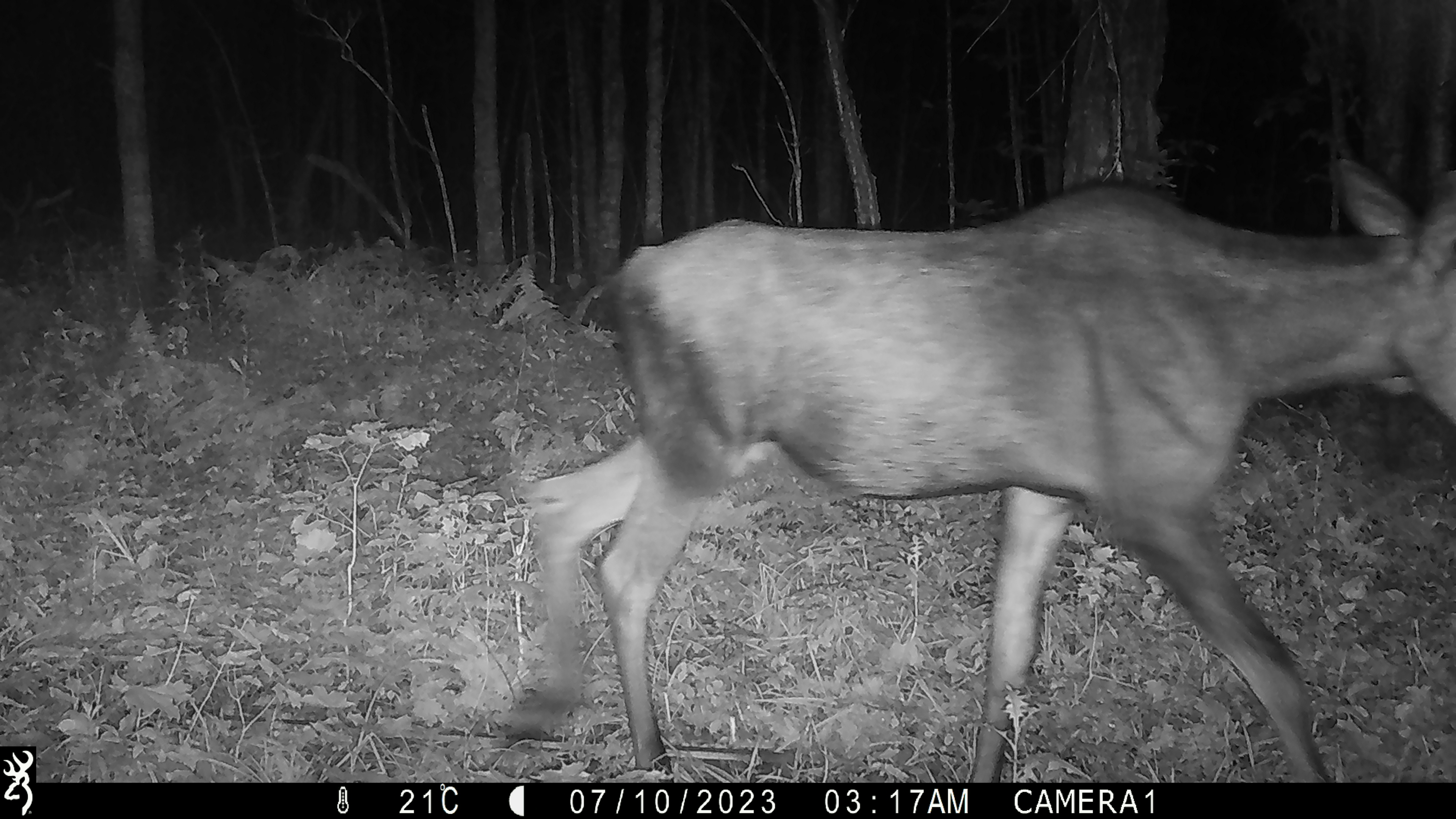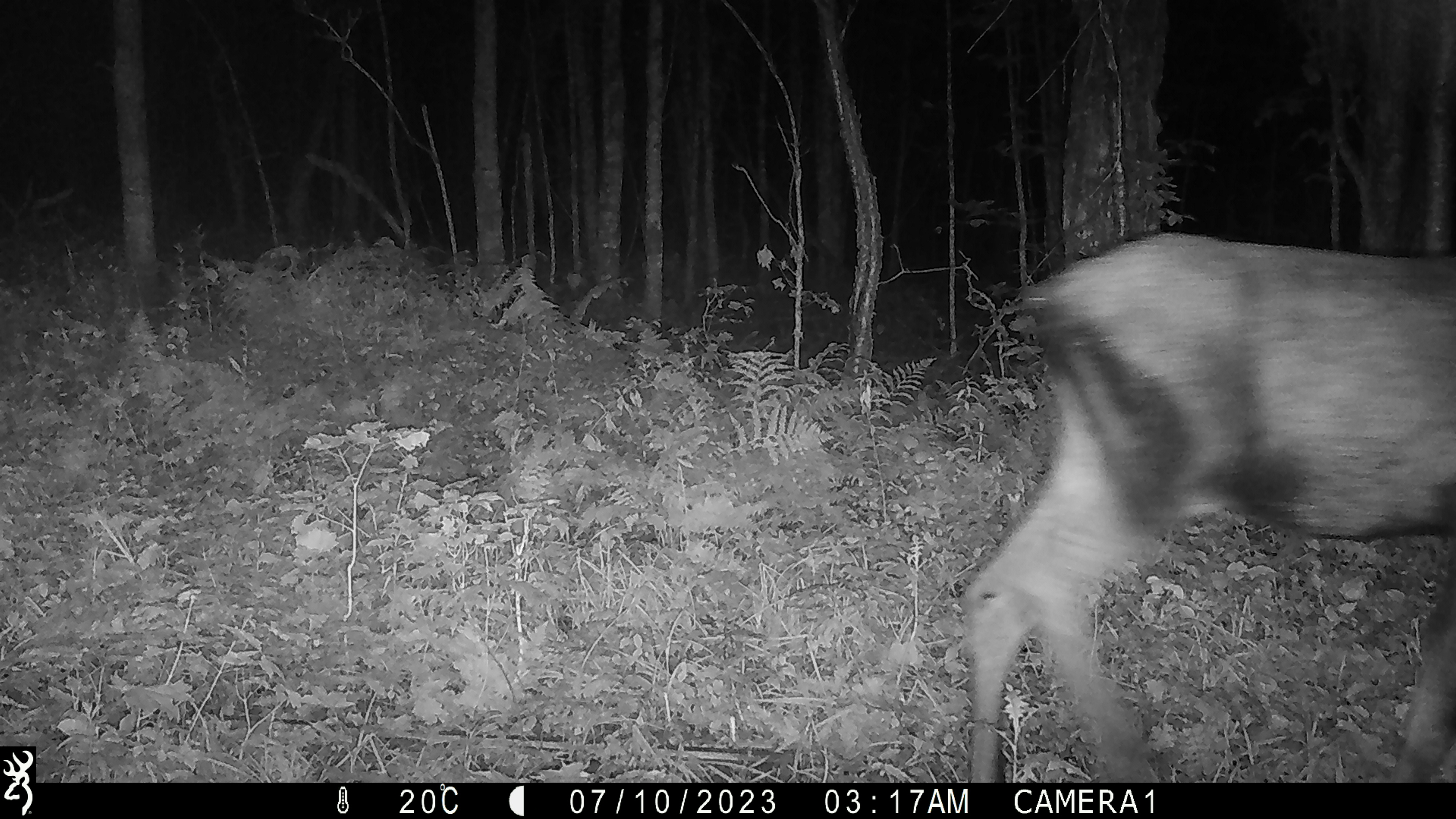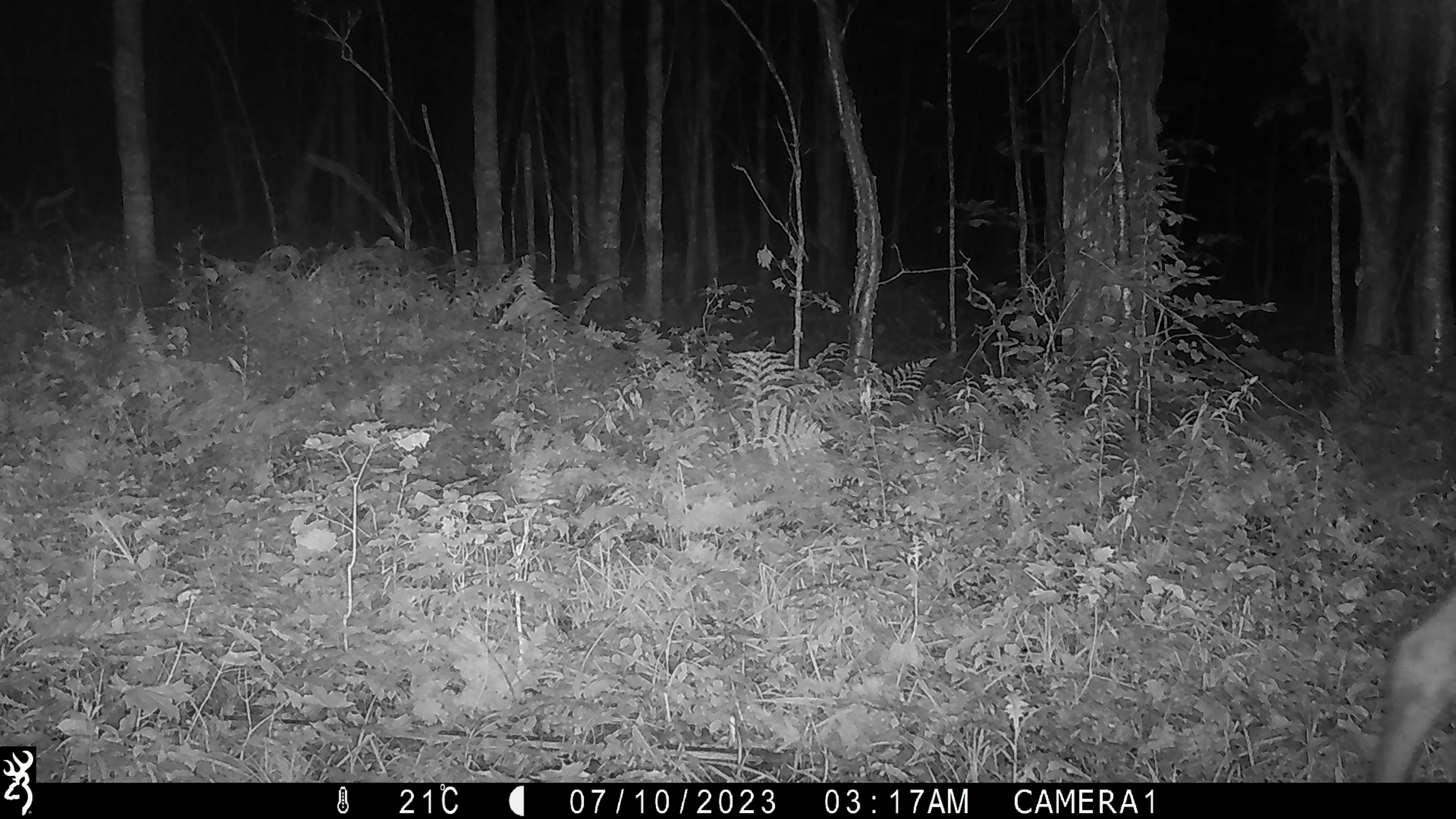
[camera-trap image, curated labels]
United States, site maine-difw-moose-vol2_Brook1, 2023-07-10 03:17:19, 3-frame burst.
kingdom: Animalia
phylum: Chordata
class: Mammalia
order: Artiodactyla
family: Cervidae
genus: Alces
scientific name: Alces alces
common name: moose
Moose (Alces alces).